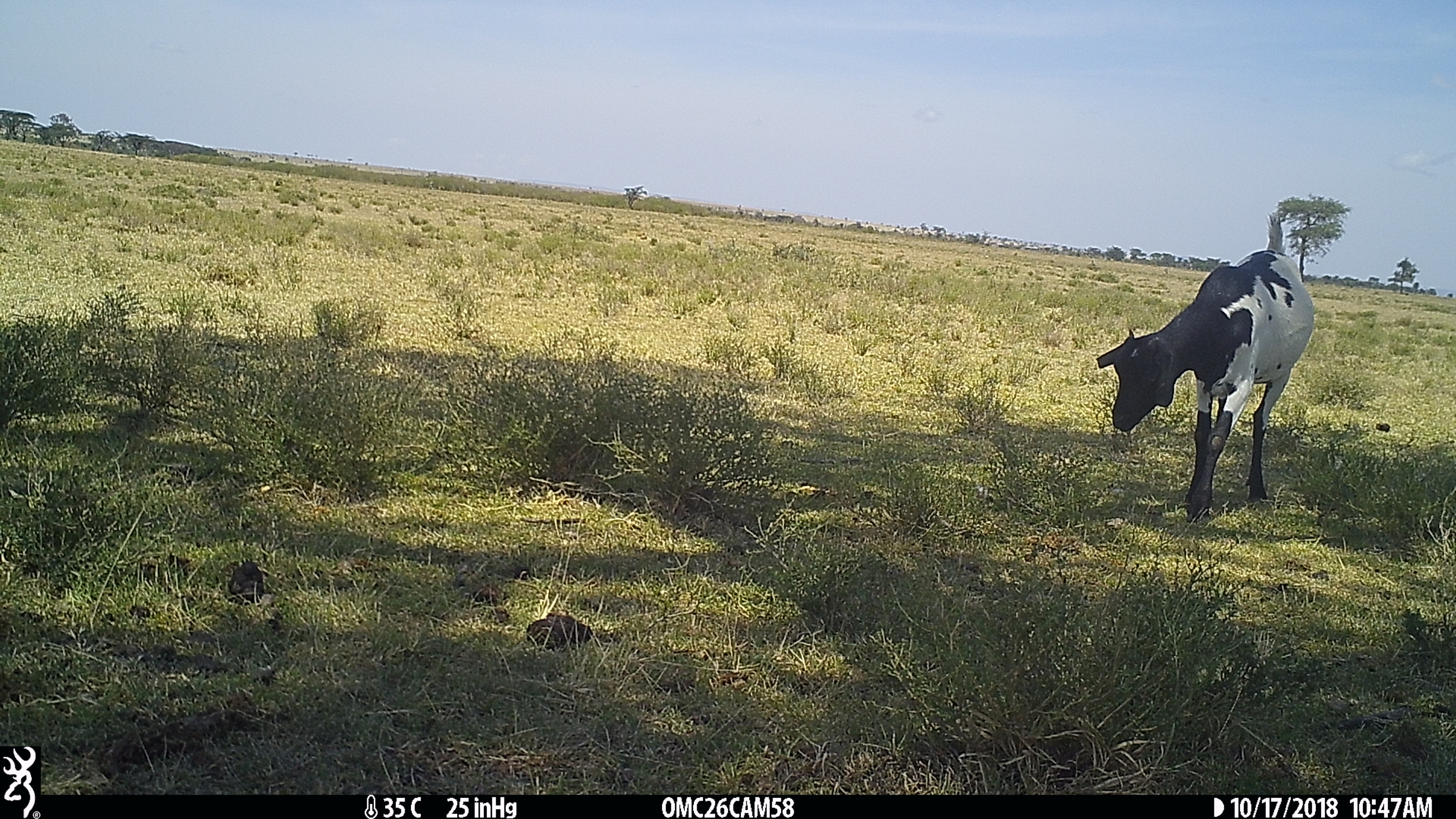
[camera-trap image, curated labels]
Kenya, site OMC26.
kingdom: Animalia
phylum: Chordata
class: Mammalia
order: Artiodactyla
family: Bovidae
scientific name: Bovidae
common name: sheep or goat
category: shoat